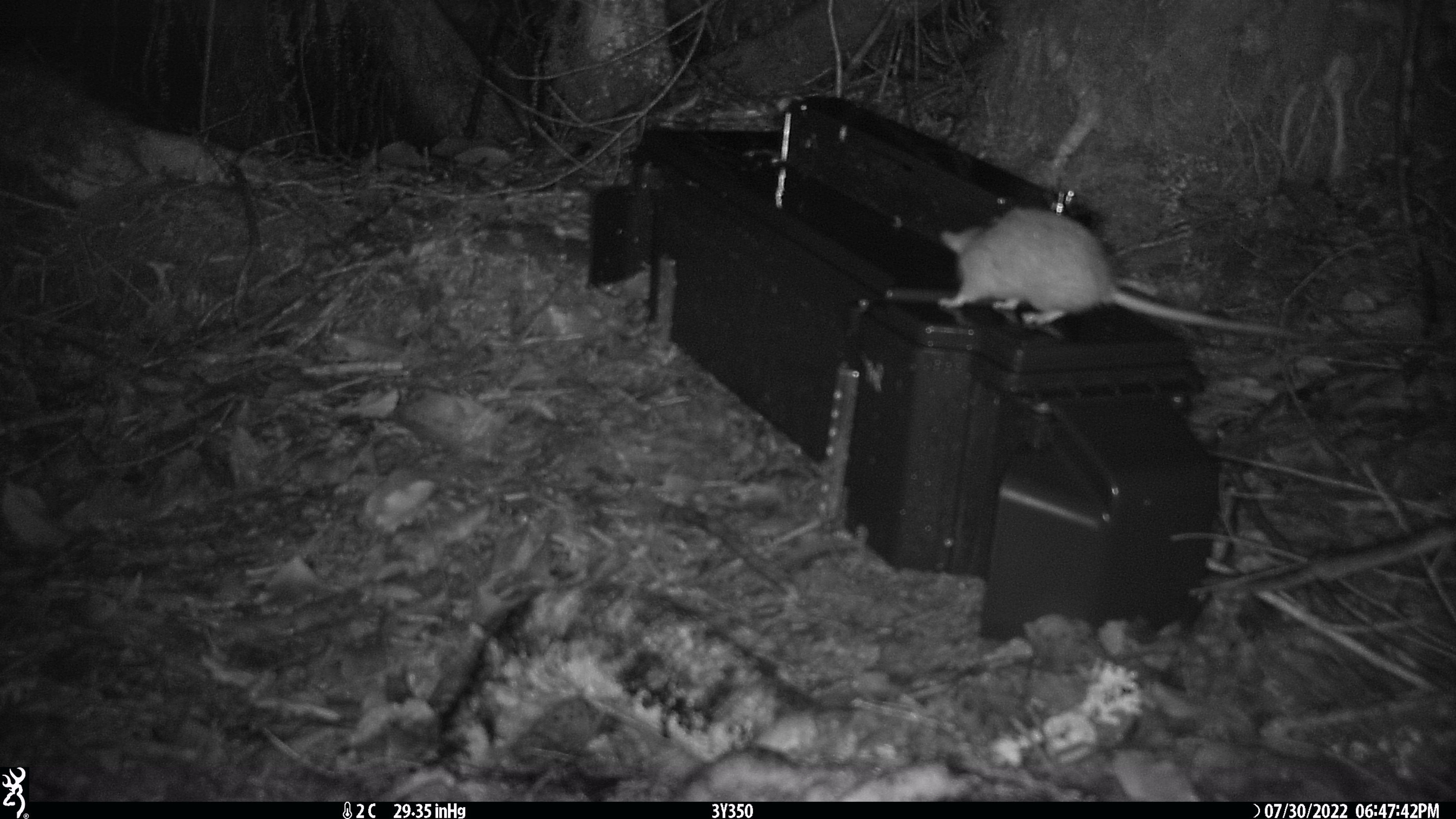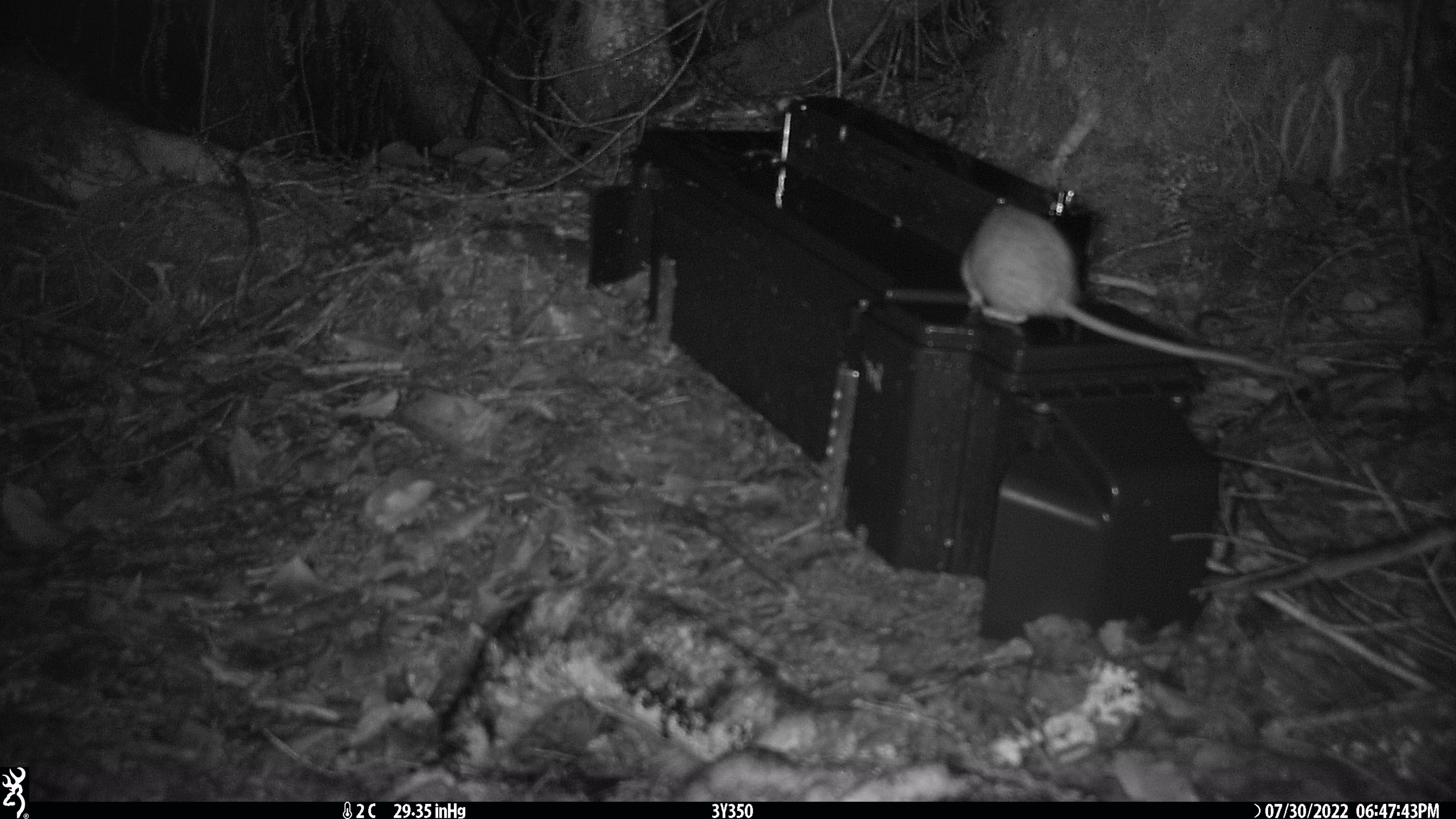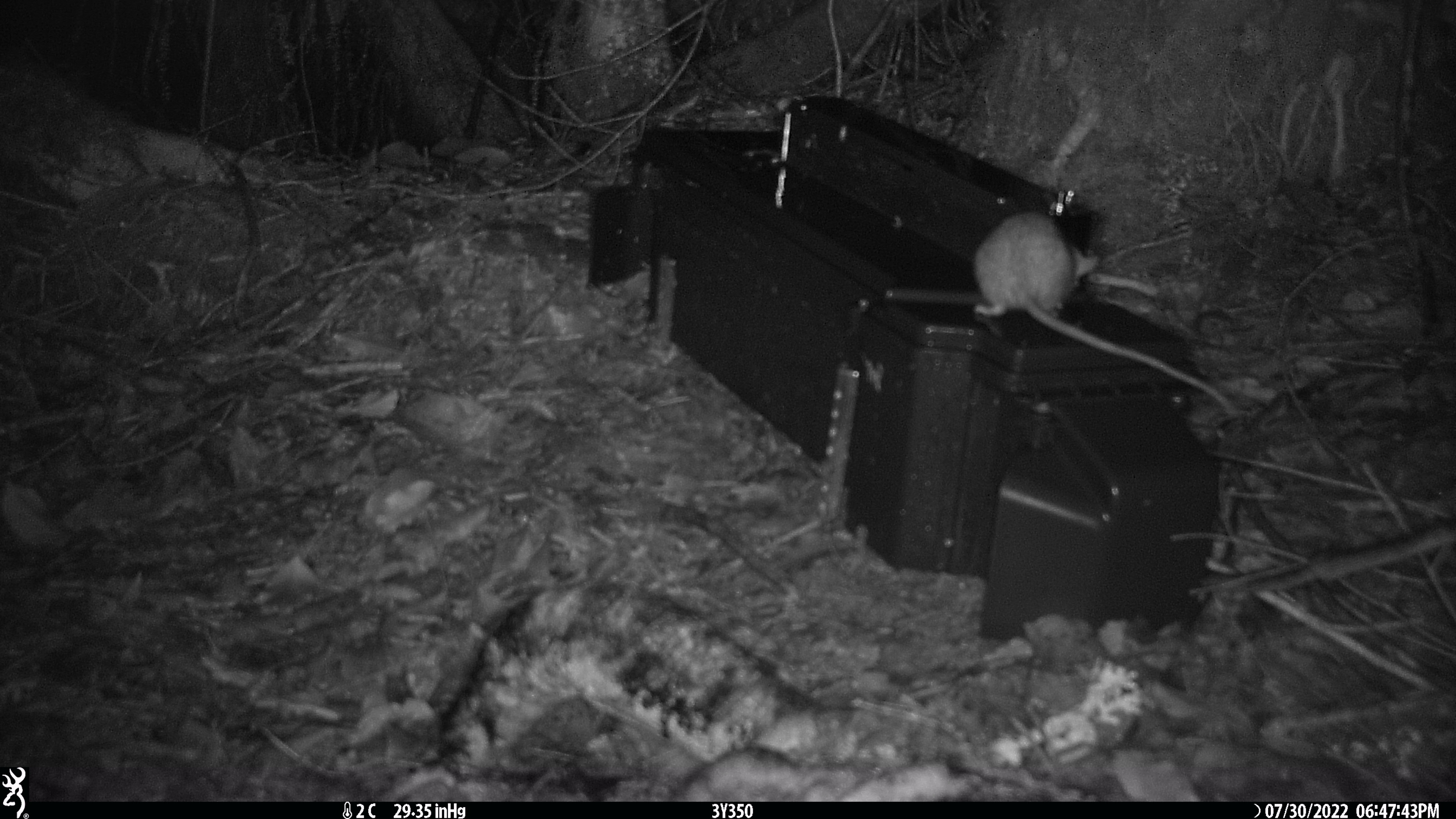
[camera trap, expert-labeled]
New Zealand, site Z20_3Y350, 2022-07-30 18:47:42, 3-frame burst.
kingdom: Animalia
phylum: Chordata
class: Mammalia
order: Rodentia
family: Muridae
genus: Rattus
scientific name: Rattus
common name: rat